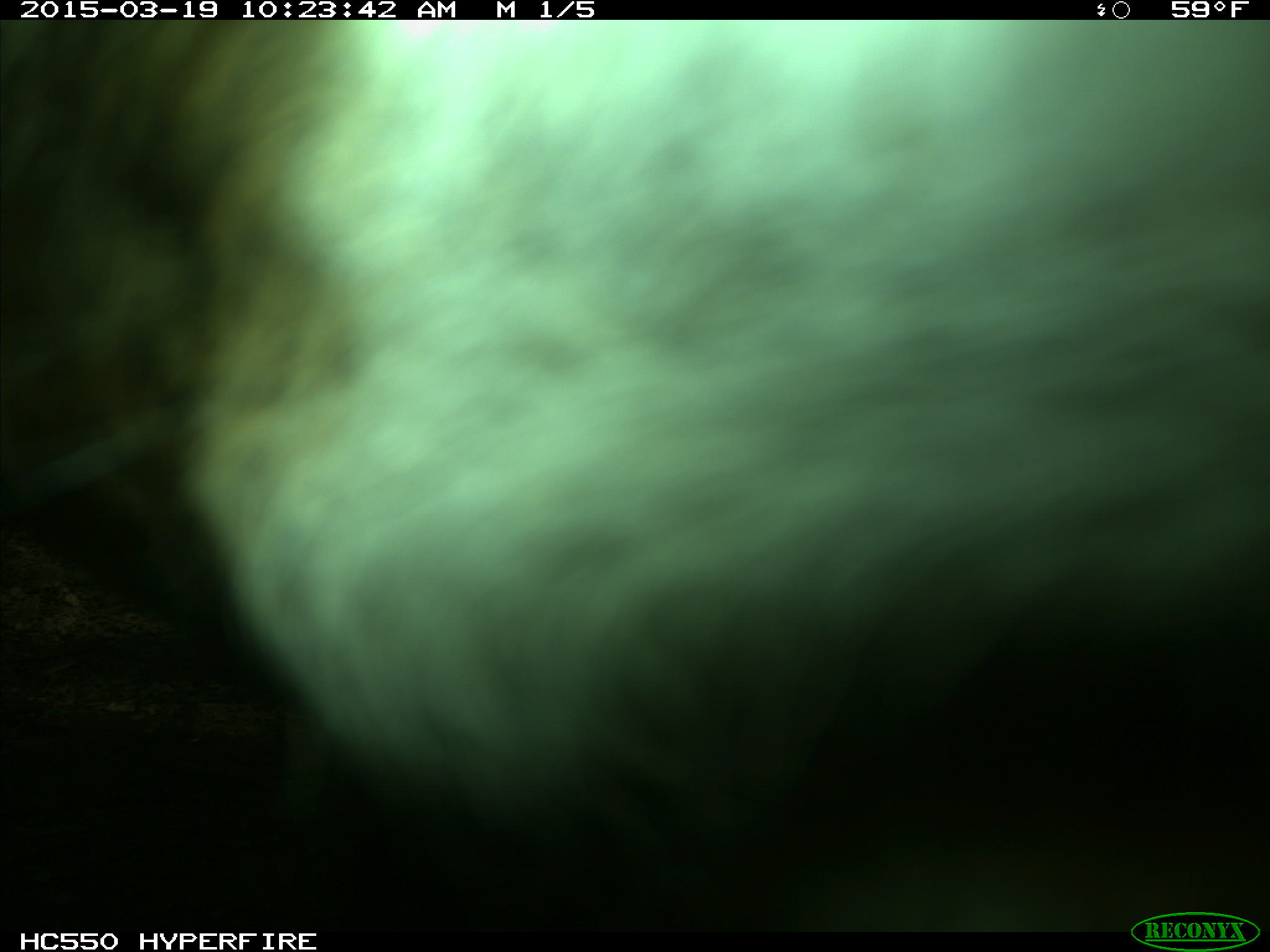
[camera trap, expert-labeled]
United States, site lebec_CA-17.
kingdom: Animalia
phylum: Chordata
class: Mammalia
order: Artiodactyla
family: Bovidae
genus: Bos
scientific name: Bos taurus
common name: domestic cow